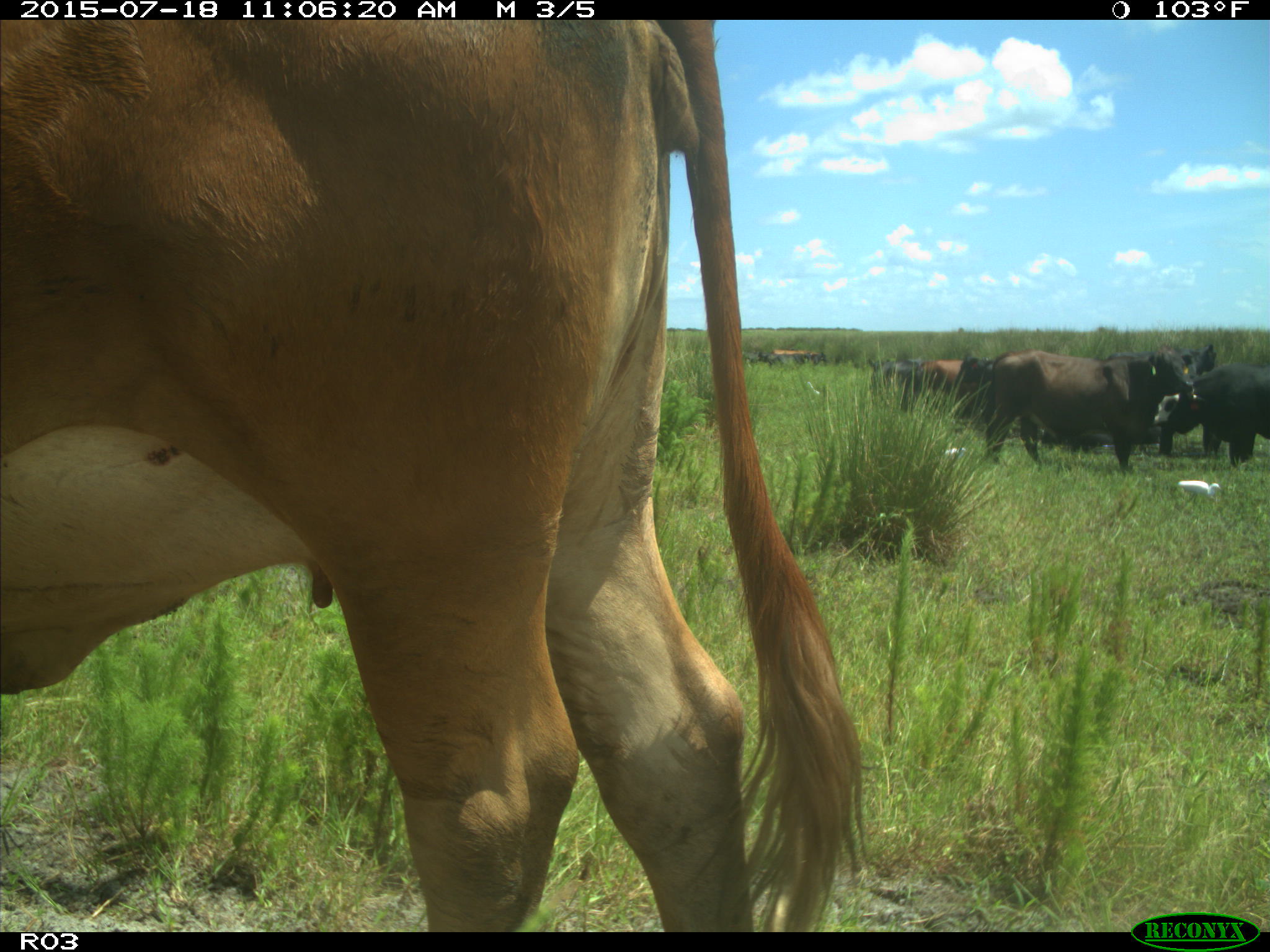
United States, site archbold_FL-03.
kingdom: Animalia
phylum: Chordata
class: Mammalia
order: Artiodactyla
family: Bovidae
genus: Bos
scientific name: Bos taurus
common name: domestic cow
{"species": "Bos taurus (domestic cow)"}